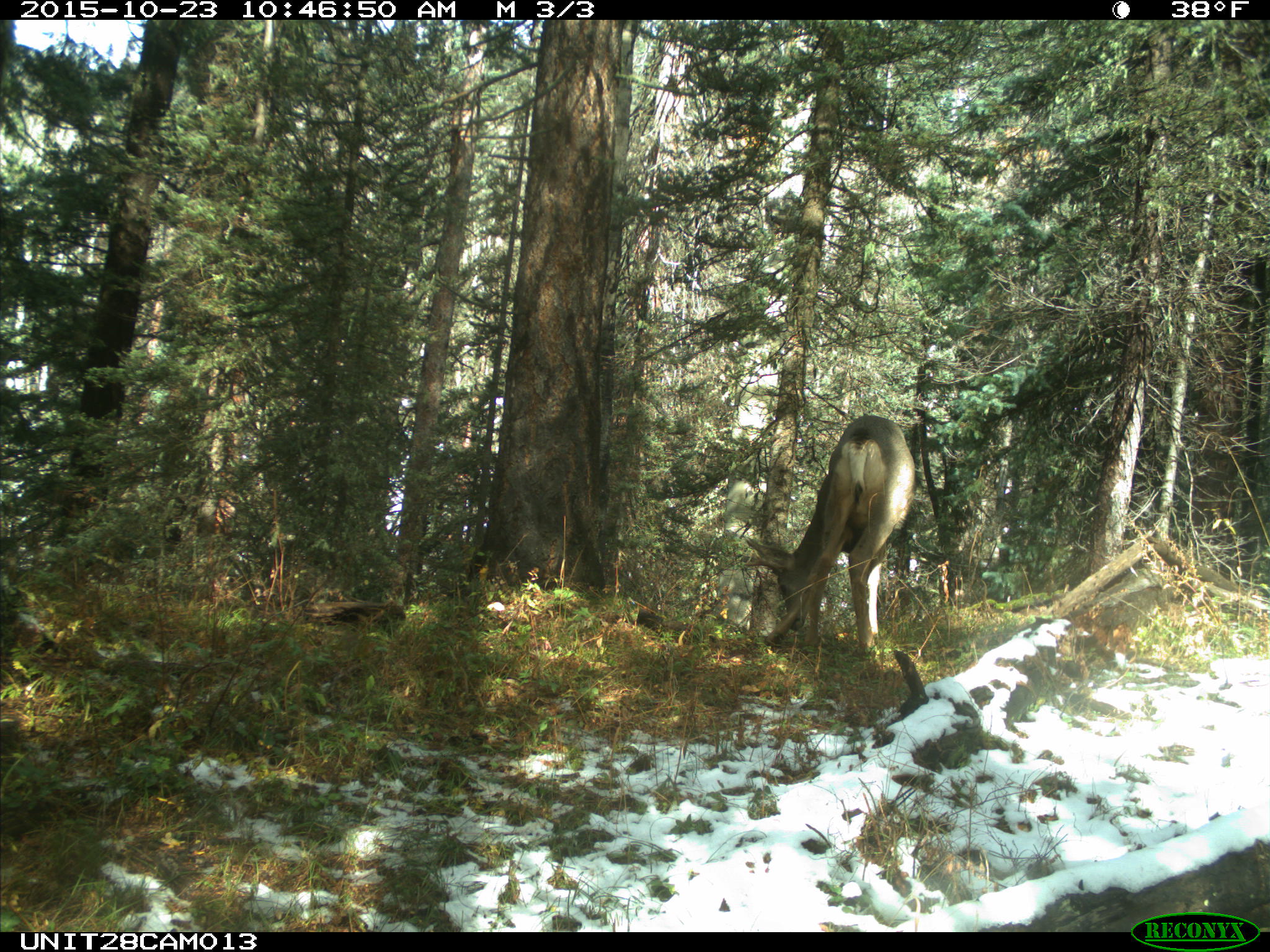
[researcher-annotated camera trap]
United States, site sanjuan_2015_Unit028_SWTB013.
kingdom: Animalia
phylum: Chordata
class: Mammalia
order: Artiodactyla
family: Cervidae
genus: Odocoileus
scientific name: Odocoileus hemionus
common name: mule deer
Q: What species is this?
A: Odocoileus hemionus (mule deer).